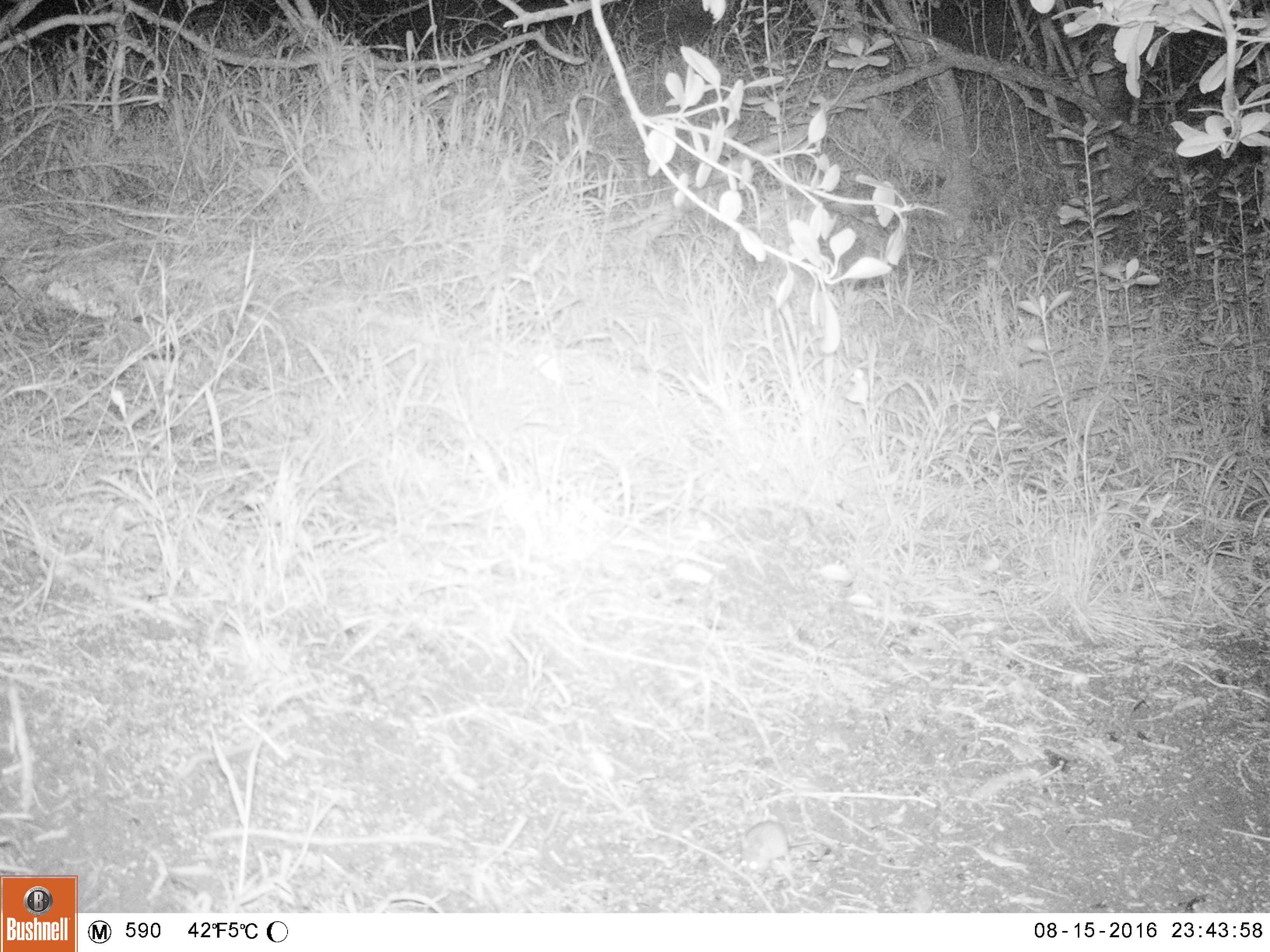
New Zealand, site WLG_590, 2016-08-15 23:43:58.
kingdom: Animalia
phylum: Chordata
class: Mammalia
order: Rodentia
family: Muridae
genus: Mus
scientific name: Mus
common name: mouse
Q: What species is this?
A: Mouse (Mus).